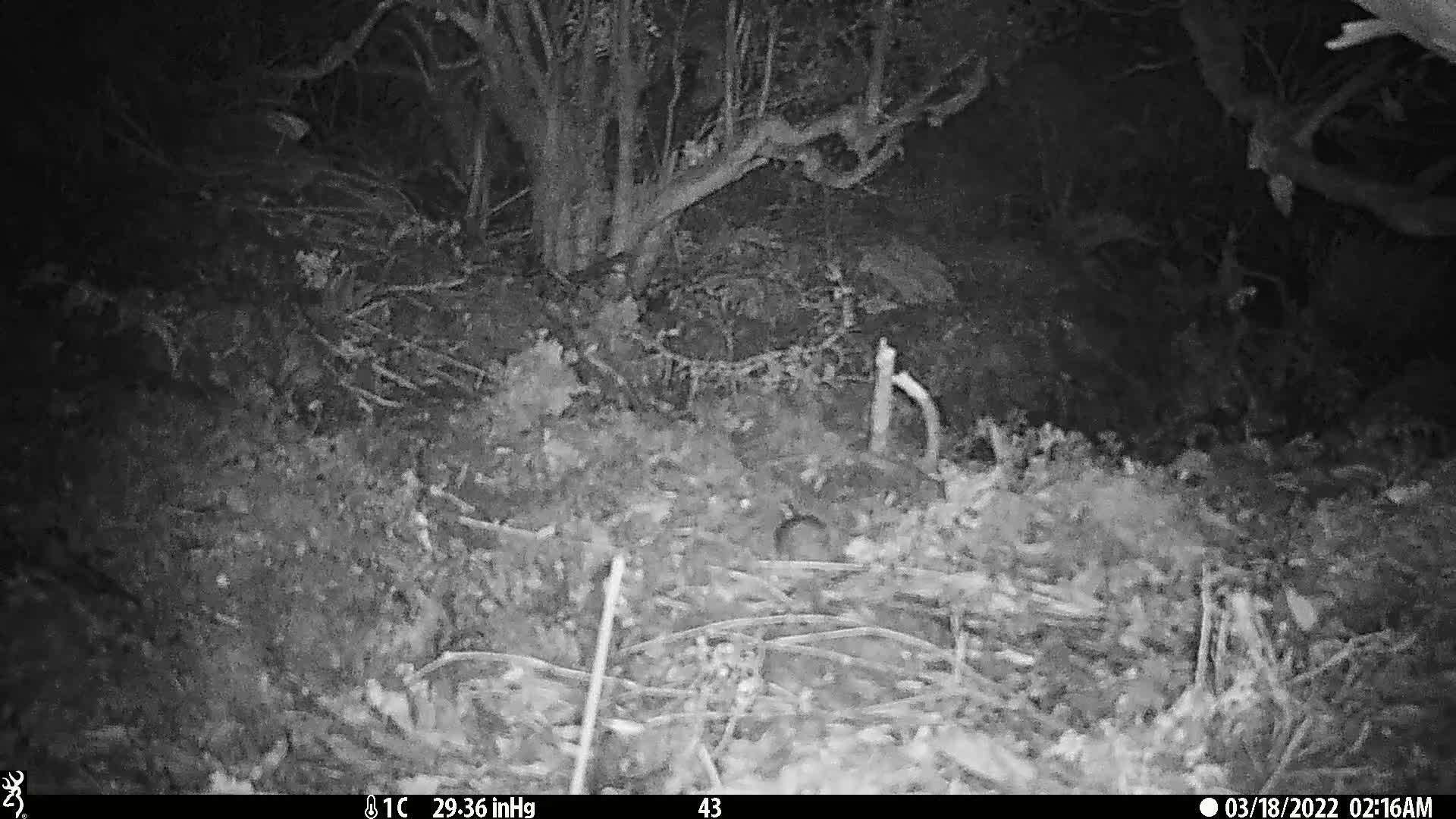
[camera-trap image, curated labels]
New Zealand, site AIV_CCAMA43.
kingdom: Animalia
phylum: Chordata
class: Mammalia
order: Rodentia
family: Muridae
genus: Mus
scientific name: Mus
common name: mouse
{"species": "mouse (Mus)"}